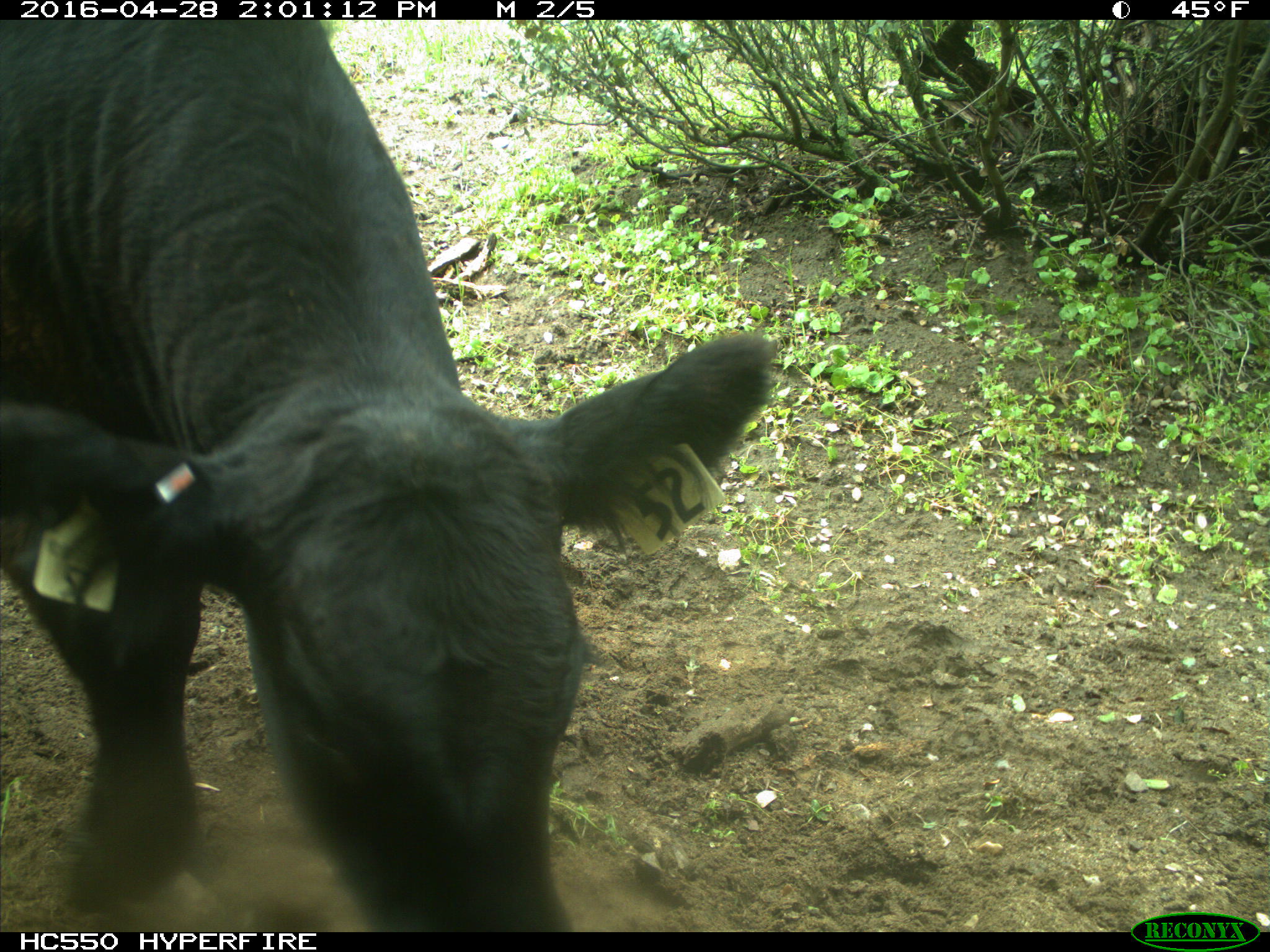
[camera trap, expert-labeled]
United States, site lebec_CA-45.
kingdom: Animalia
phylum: Chordata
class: Mammalia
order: Artiodactyla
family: Bovidae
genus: Bos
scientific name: Bos taurus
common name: domestic cow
Bos taurus (domestic cow).